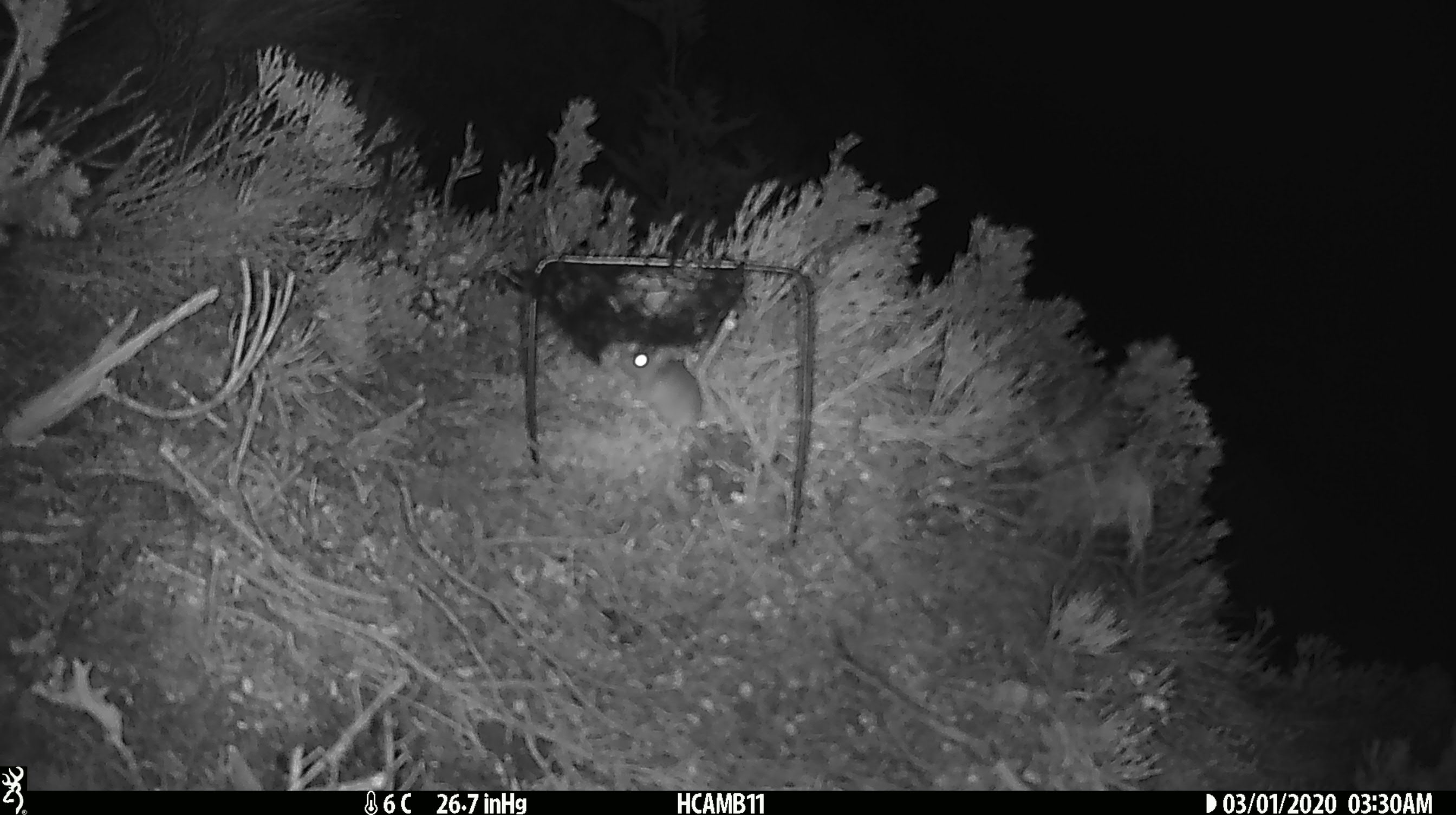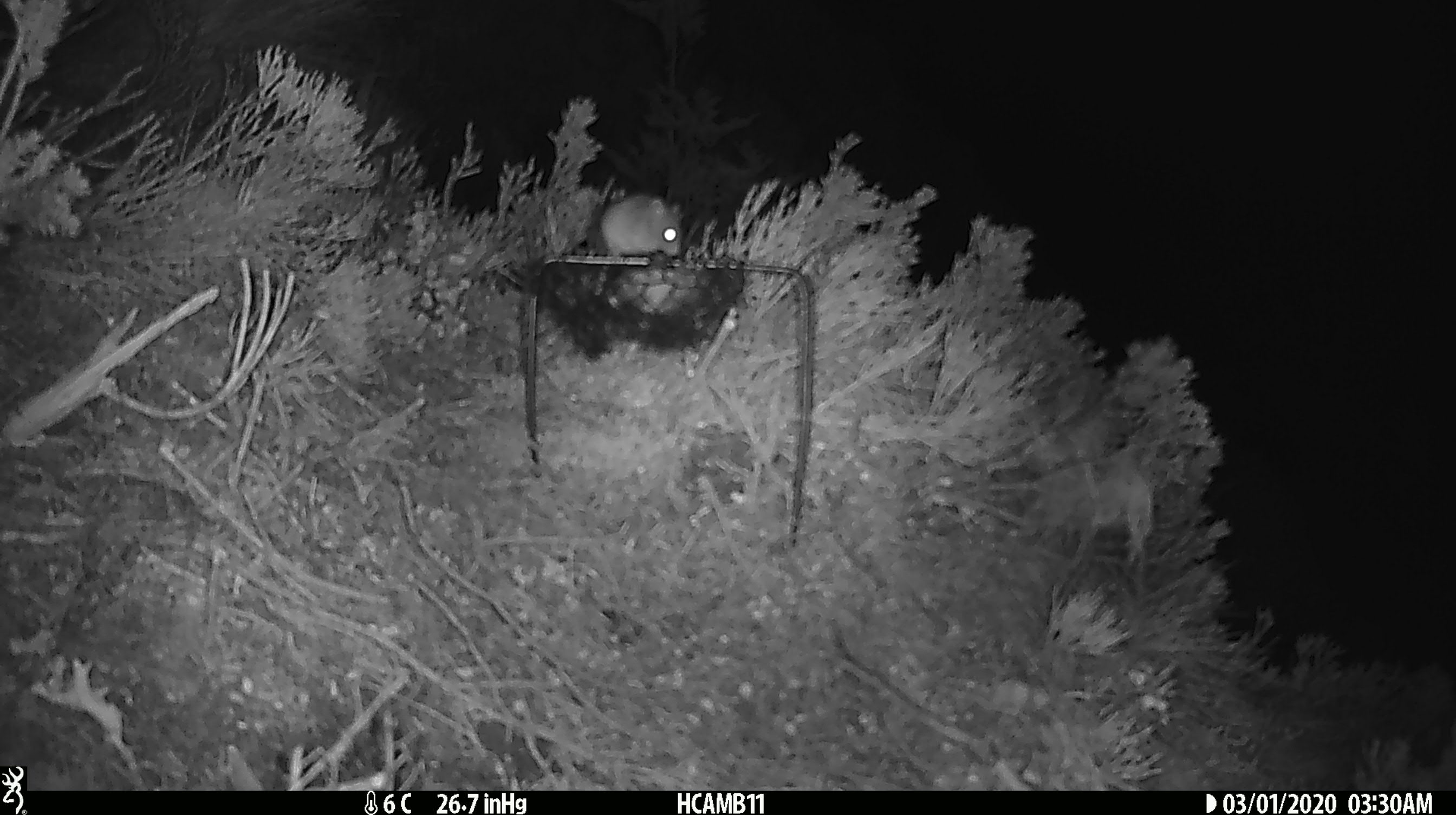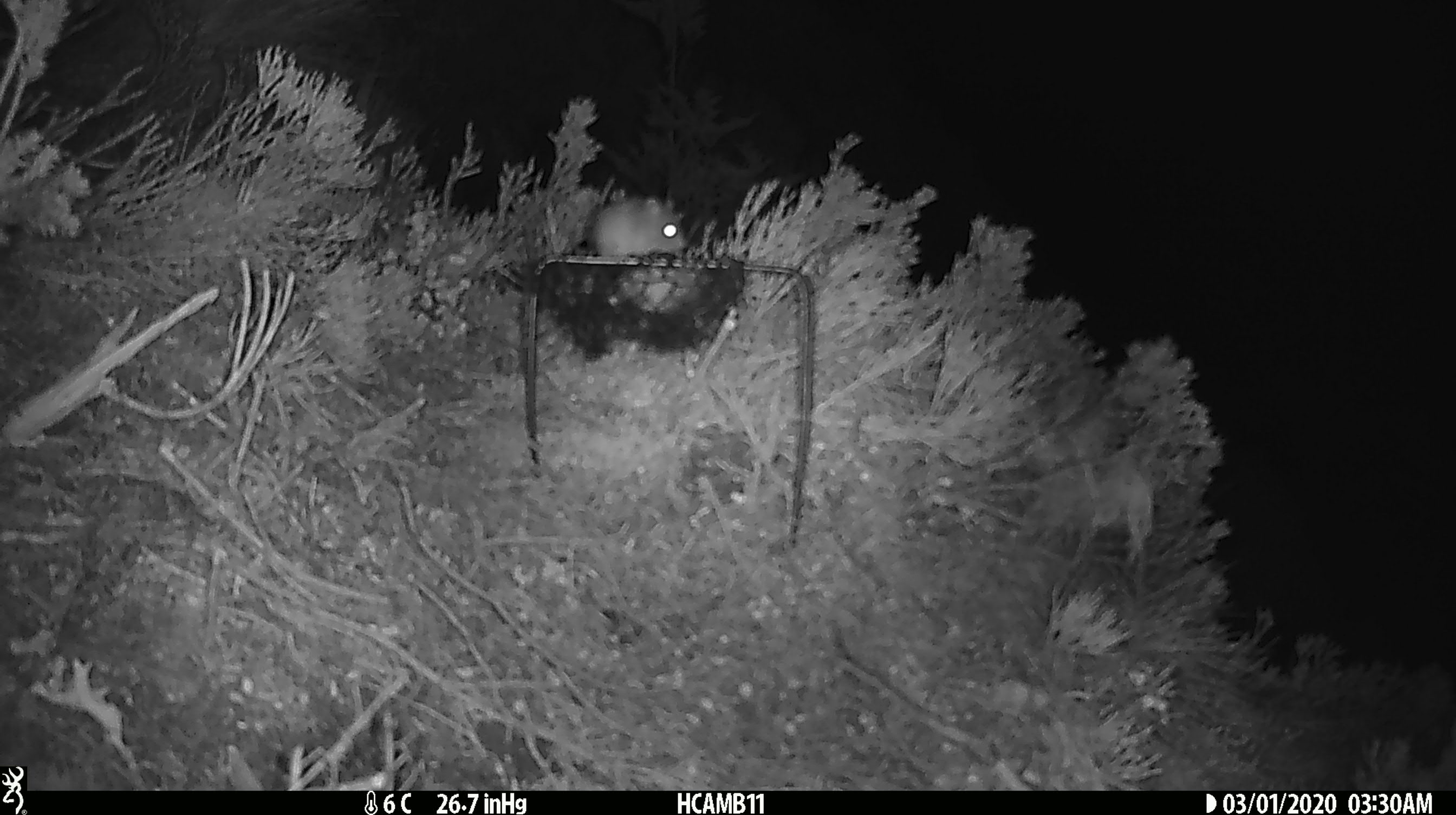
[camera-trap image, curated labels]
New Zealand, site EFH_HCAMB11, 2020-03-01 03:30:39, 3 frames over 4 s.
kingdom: Animalia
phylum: Chordata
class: Mammalia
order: Rodentia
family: Muridae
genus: Mus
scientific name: Mus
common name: mouse